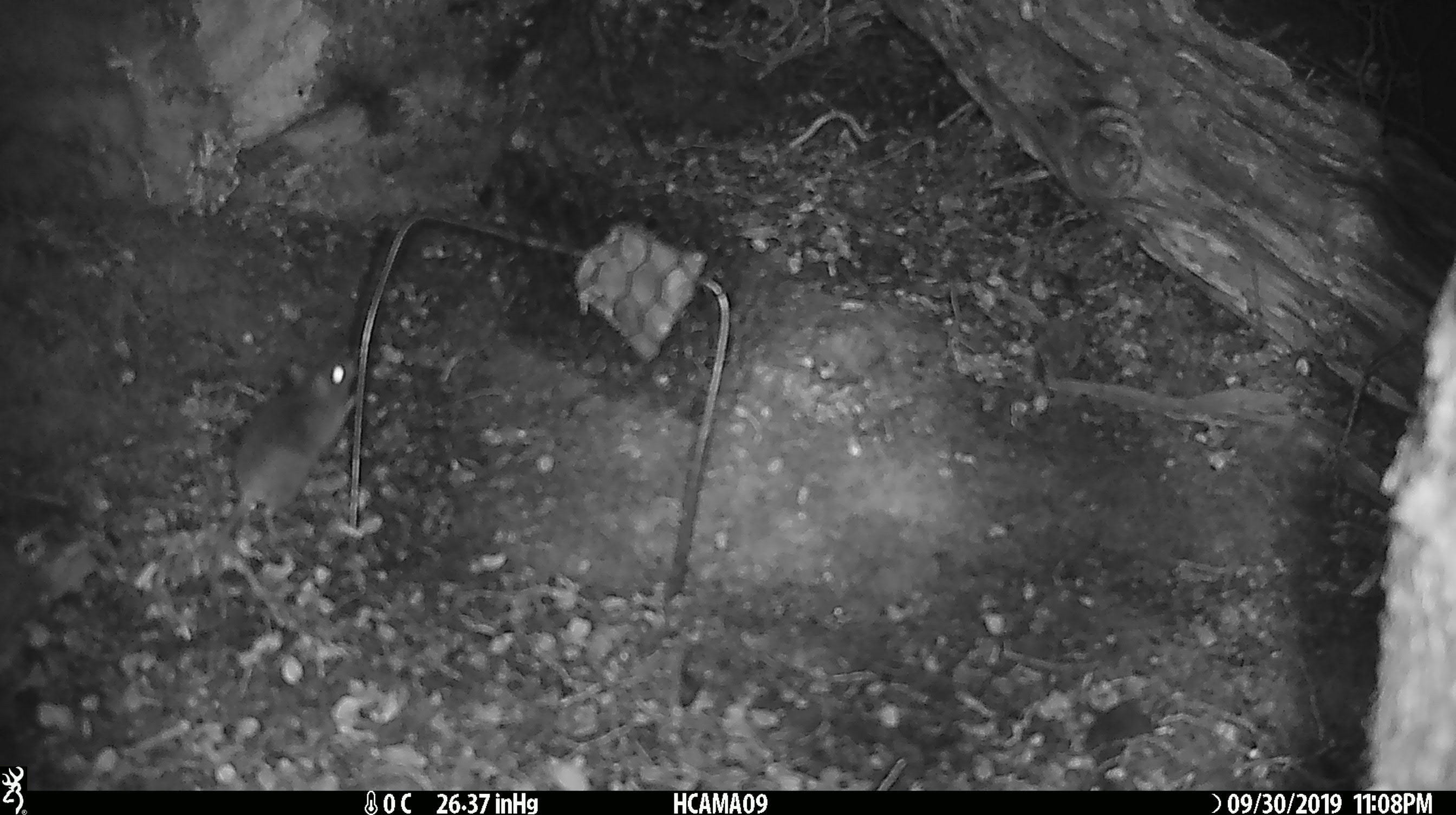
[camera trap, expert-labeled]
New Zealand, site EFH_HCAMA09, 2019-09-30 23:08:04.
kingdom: Animalia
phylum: Chordata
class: Mammalia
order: Rodentia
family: Muridae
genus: Mus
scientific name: Mus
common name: mouse